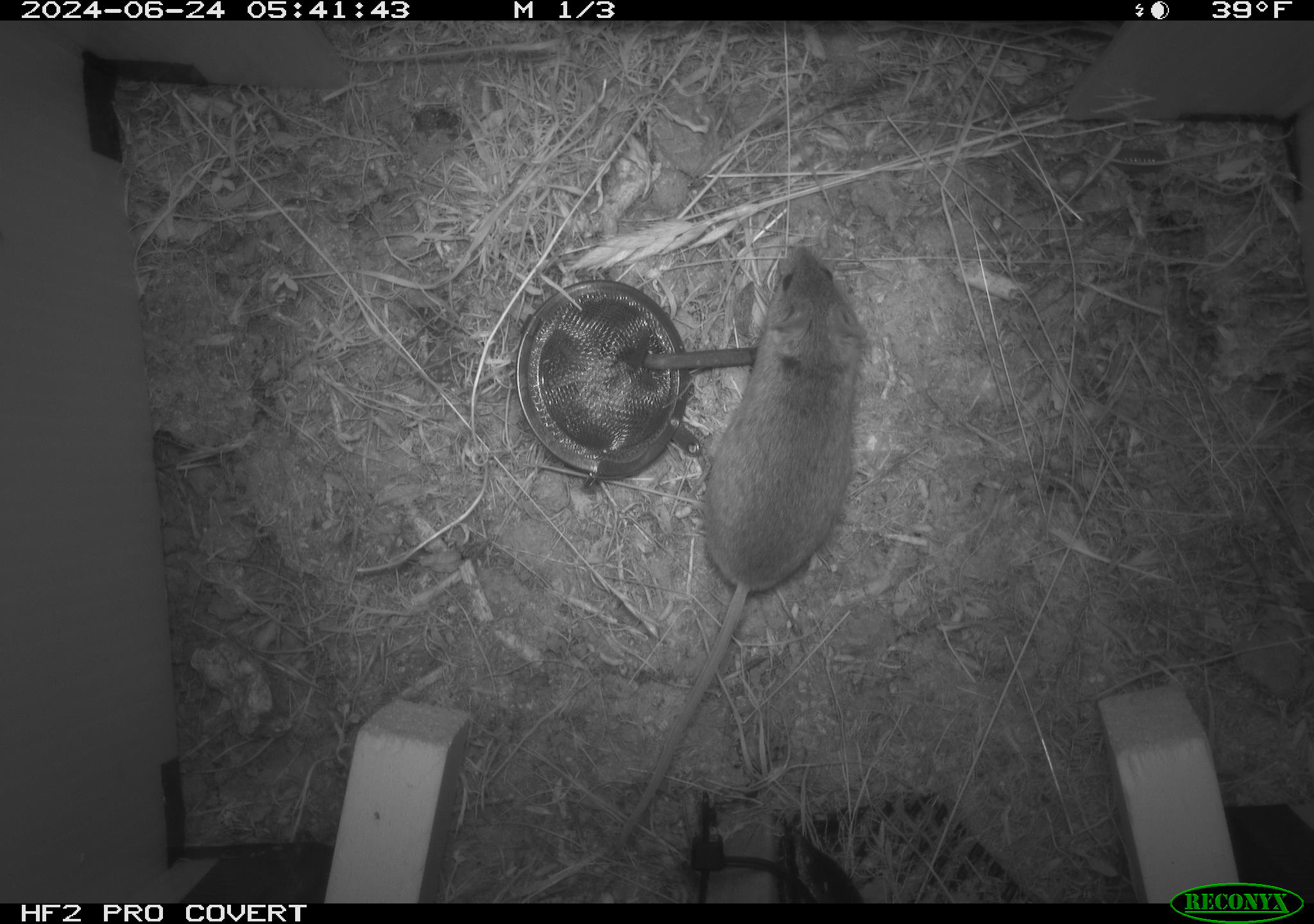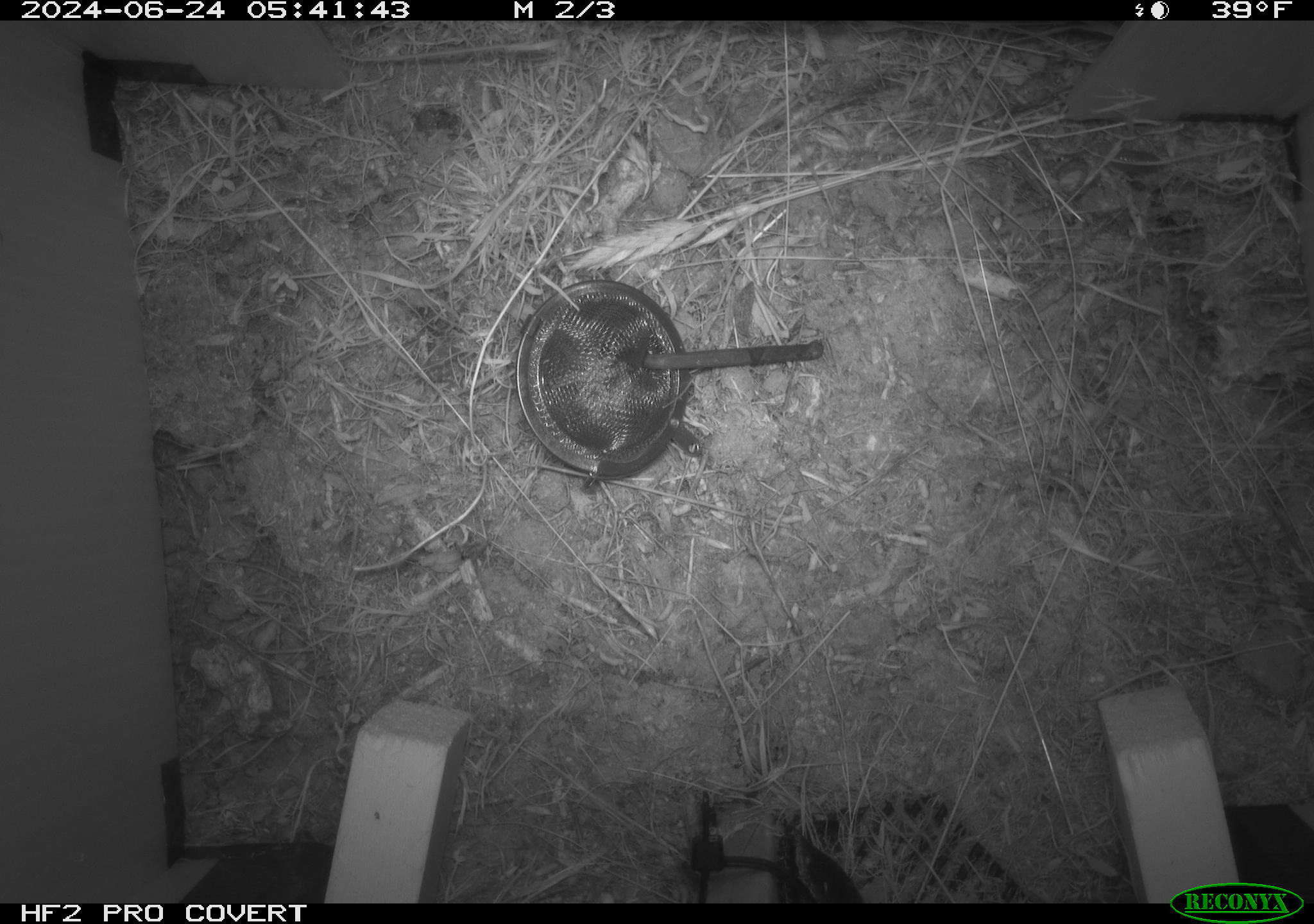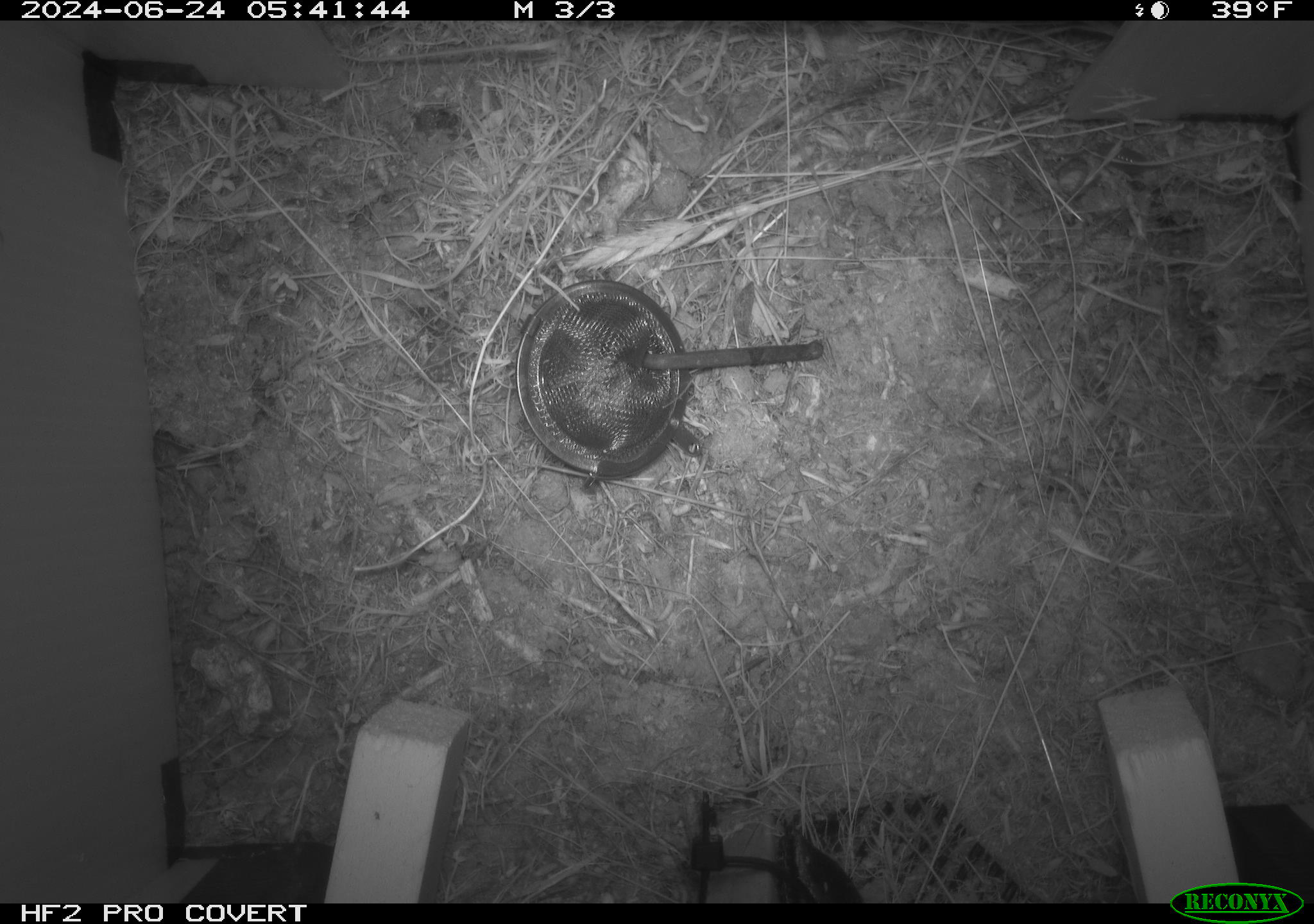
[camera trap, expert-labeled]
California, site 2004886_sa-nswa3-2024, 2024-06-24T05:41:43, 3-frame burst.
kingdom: Animalia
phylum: Chordata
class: Mammalia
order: Rodentia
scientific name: Rodentia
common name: rodent